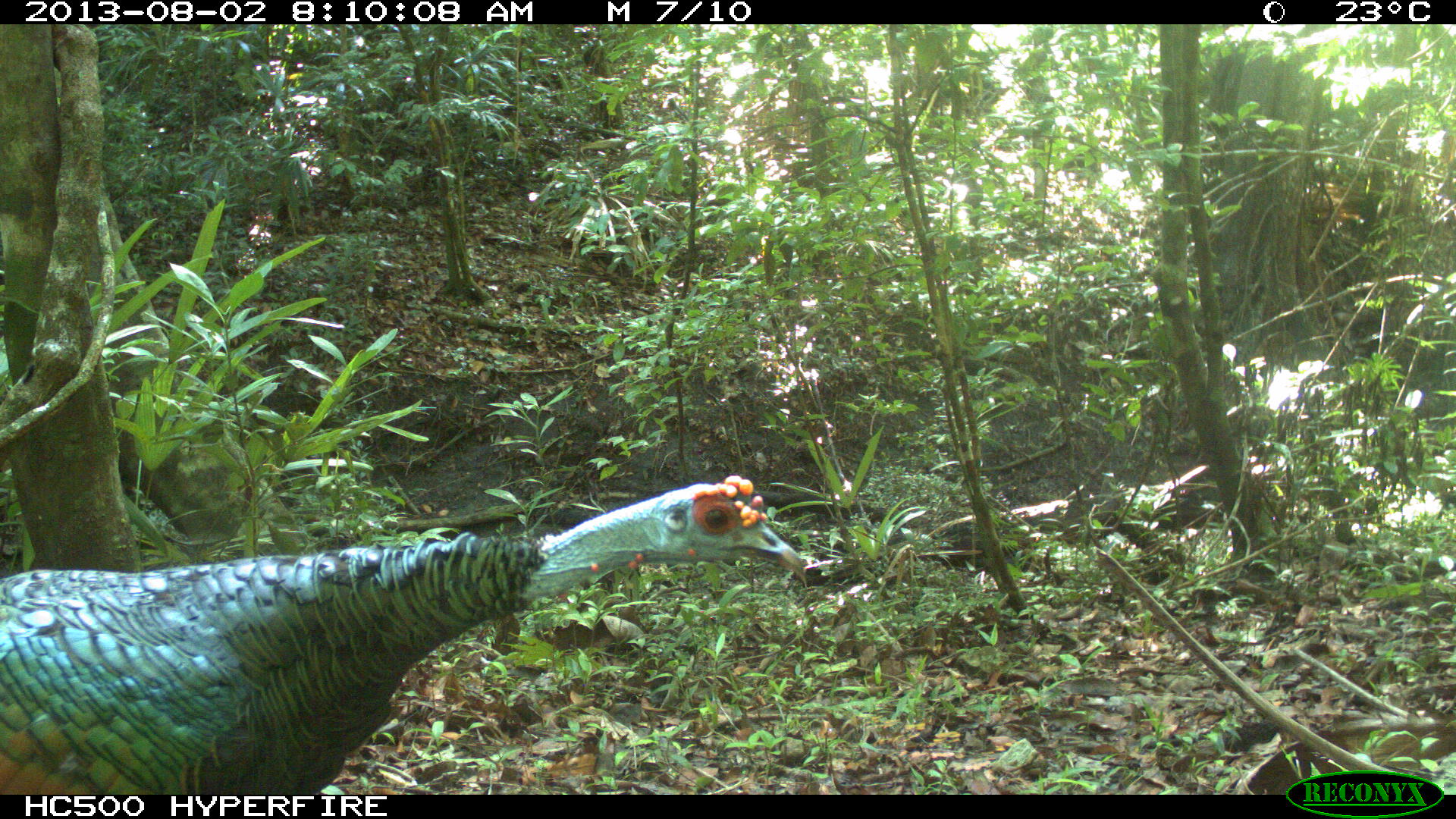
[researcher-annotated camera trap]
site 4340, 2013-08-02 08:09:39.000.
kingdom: Animalia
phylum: Chordata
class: Aves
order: Galliformes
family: Phasianidae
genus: Meleagris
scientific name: Meleagris ocellata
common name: ocellated turkey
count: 2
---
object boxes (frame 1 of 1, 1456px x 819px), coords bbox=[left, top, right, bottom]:
meleagris ocellata: bbox=[0, 472, 807, 795]